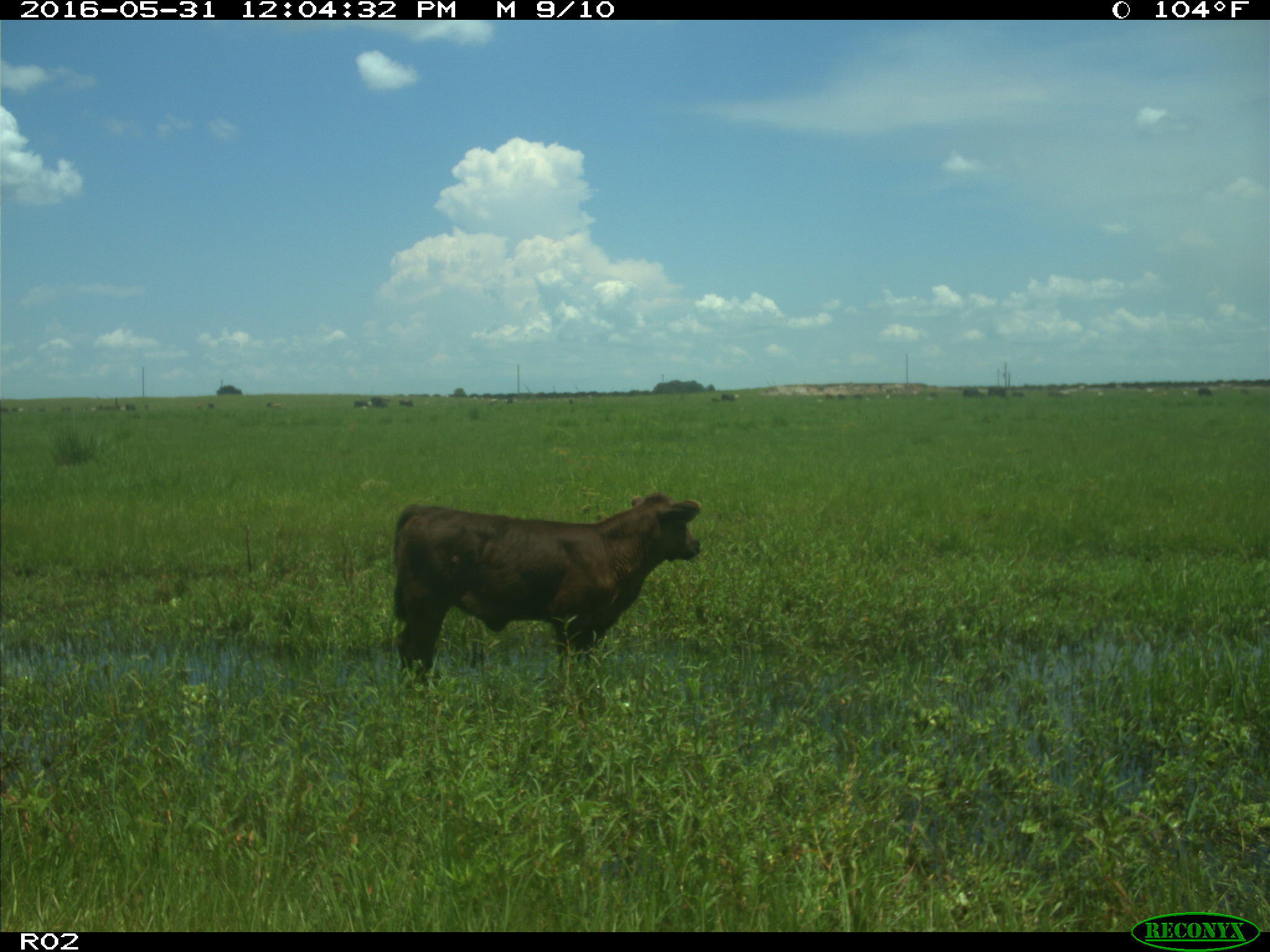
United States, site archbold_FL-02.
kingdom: Animalia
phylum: Chordata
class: Mammalia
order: Artiodactyla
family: Bovidae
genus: Bos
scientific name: Bos taurus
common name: domestic cow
Bos taurus (domestic cow).